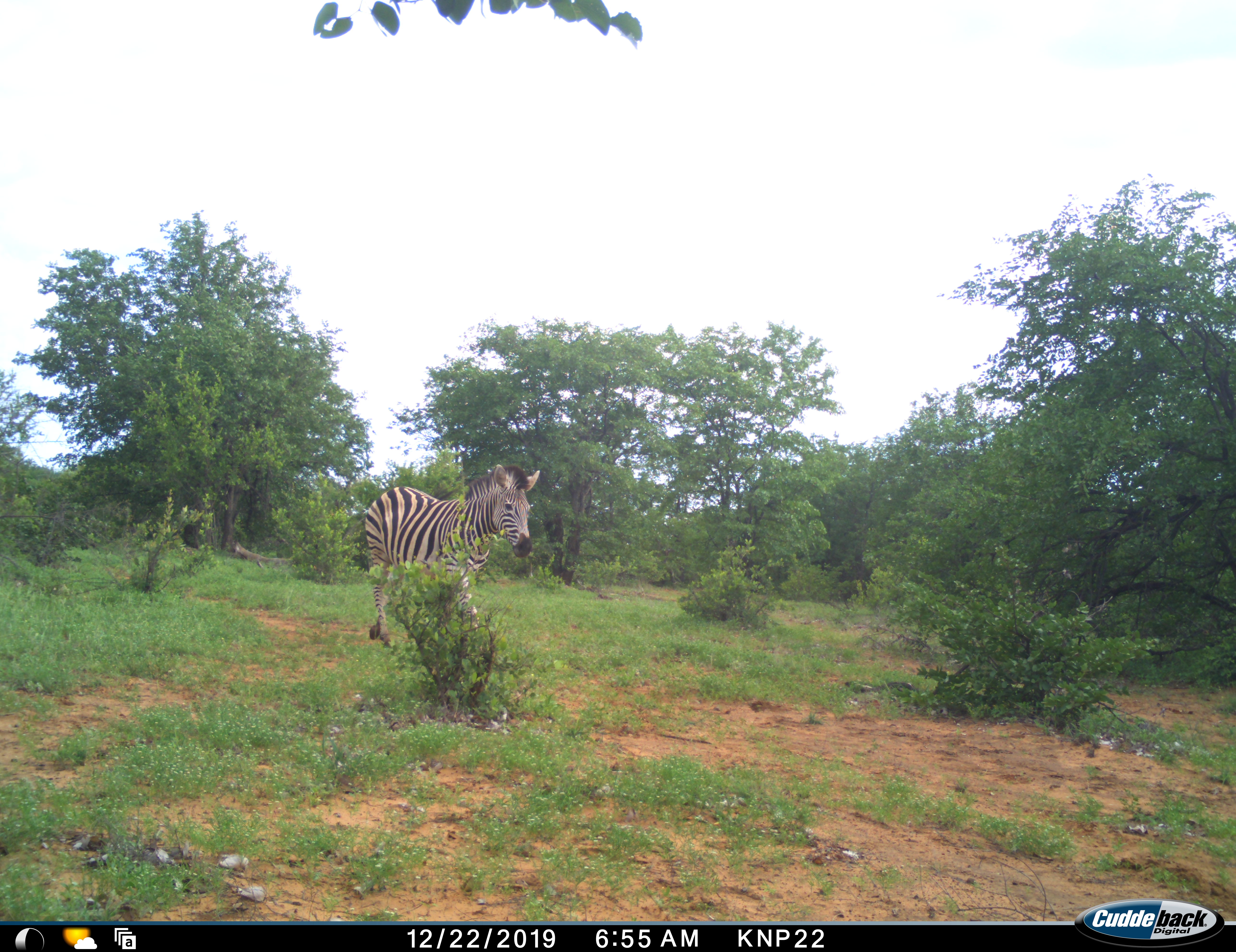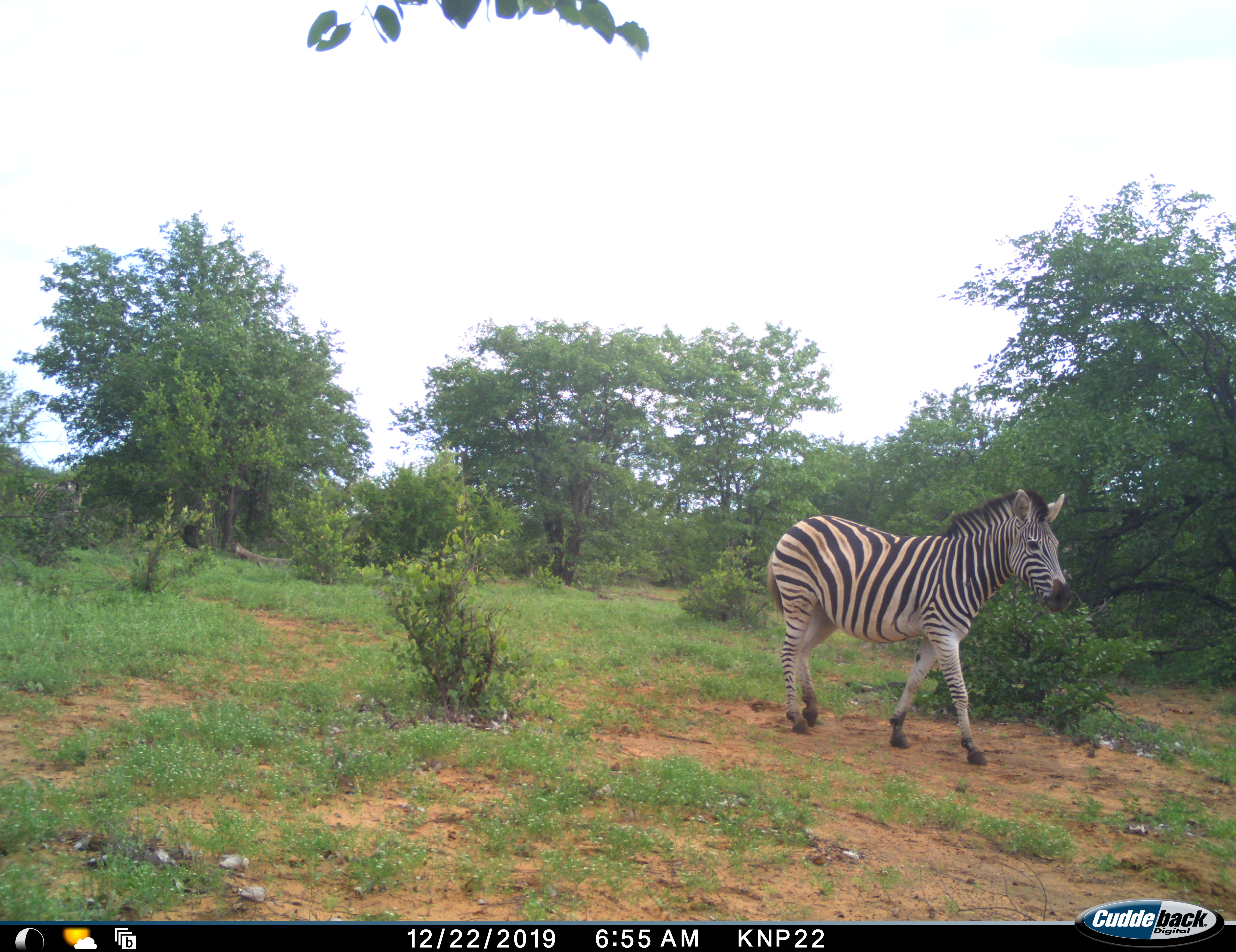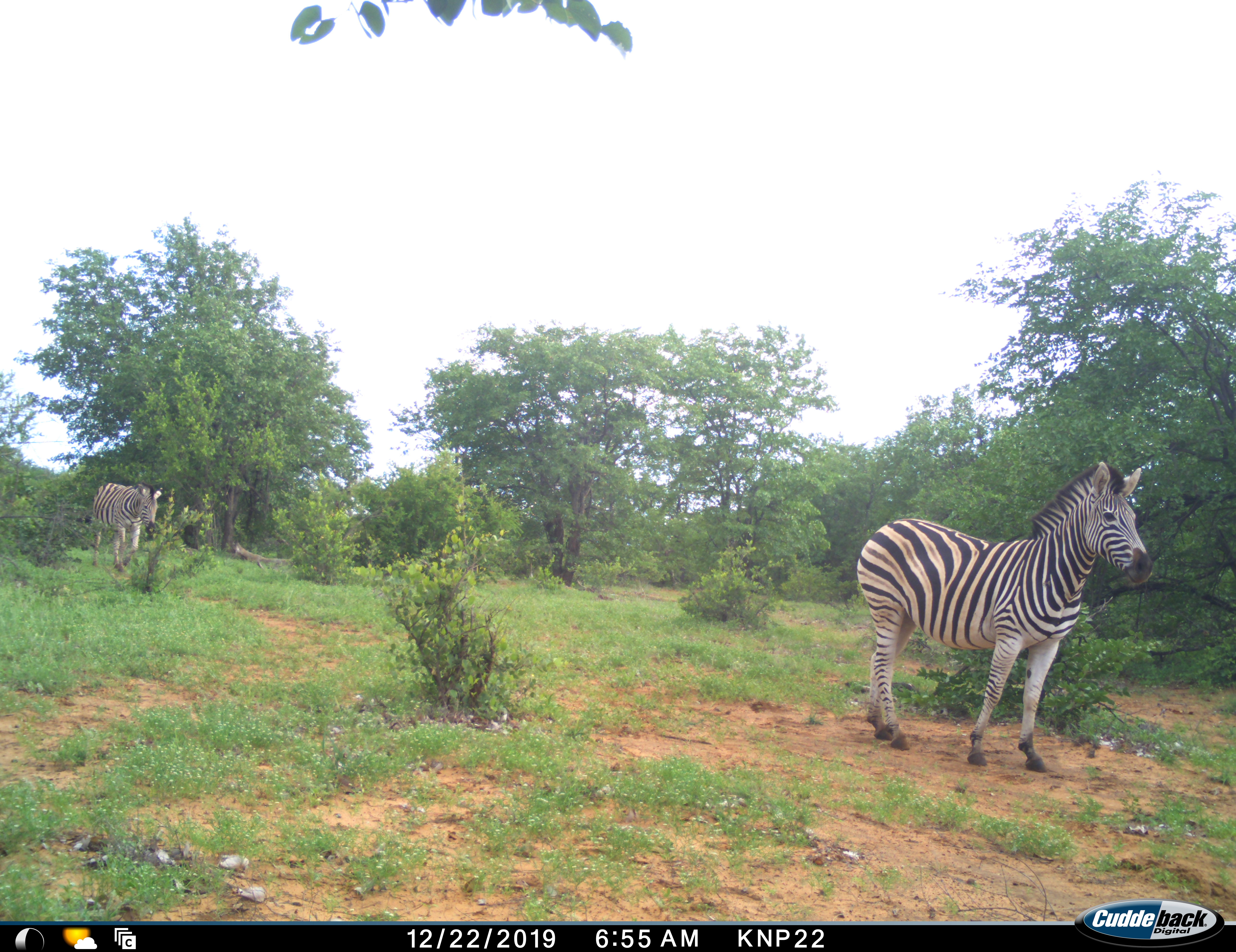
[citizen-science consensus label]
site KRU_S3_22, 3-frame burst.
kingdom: Animalia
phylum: Chordata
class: Mammalia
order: Perissodactyla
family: Equidae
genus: Equus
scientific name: Equus quagga burchellii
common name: burchell's zebra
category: zebraburchells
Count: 2.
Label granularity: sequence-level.